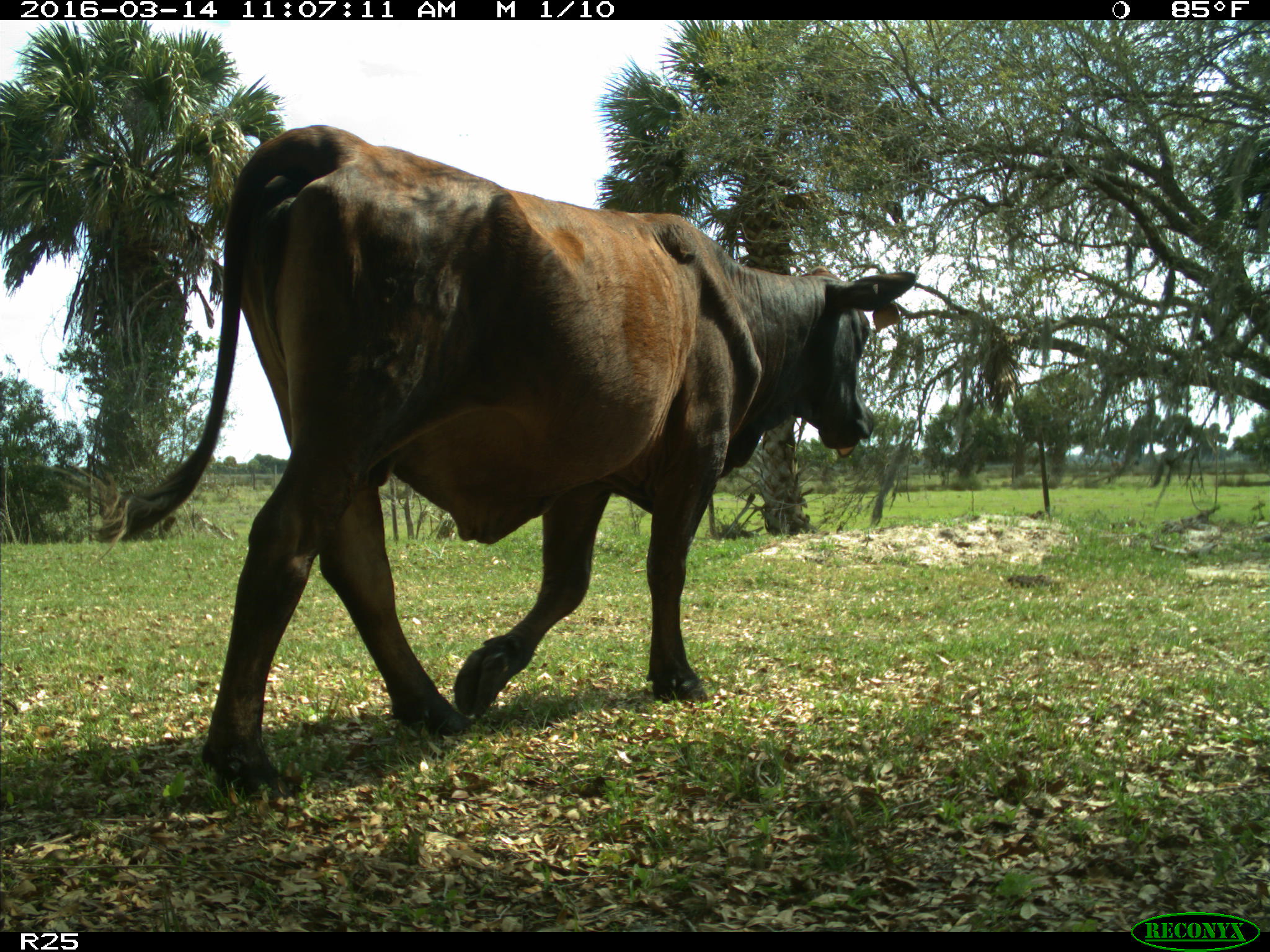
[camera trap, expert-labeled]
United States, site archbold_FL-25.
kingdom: Animalia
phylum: Chordata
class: Mammalia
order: Artiodactyla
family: Bovidae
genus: Bos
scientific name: Bos taurus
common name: domestic cow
Bos taurus (domestic cow).